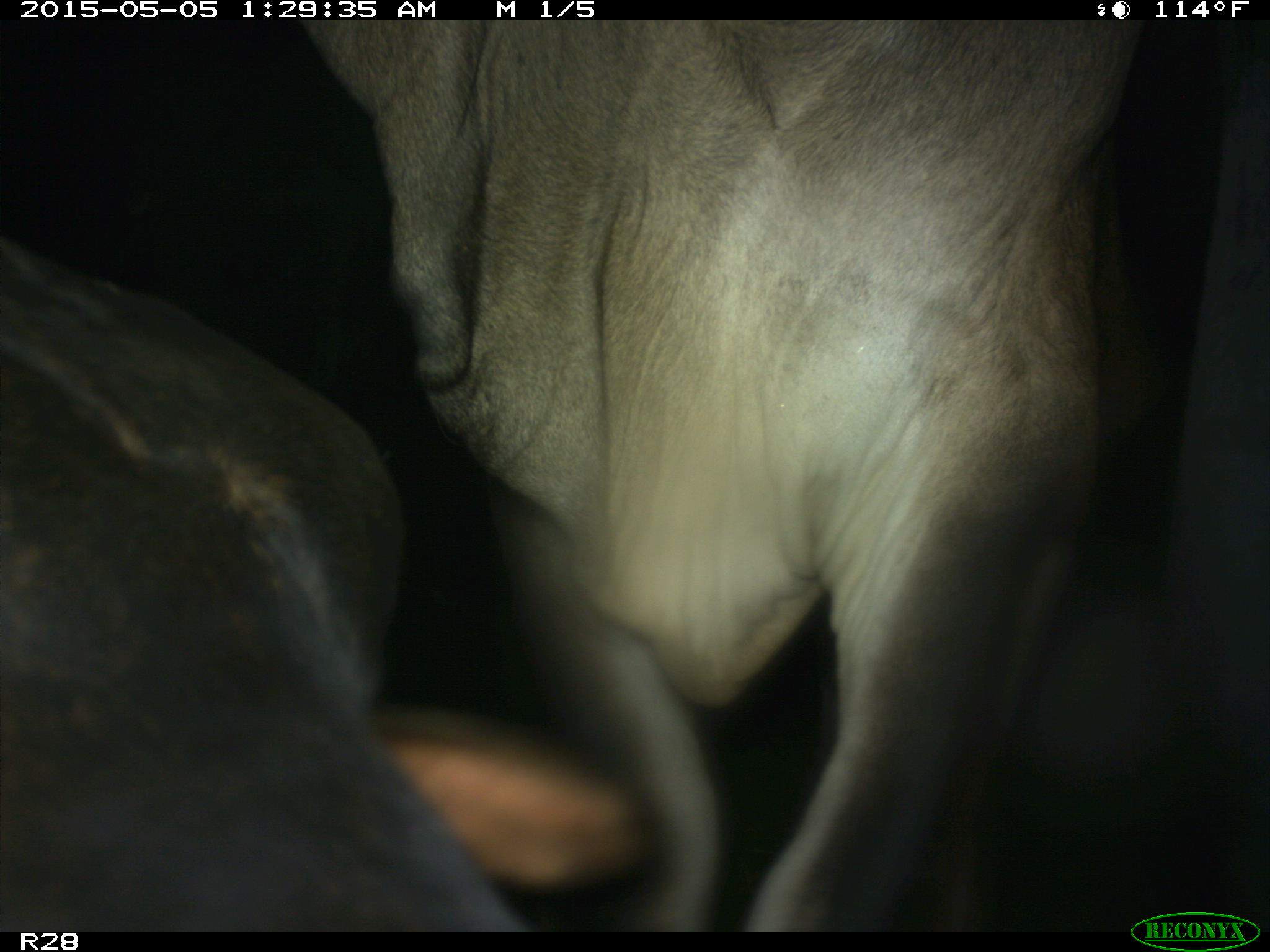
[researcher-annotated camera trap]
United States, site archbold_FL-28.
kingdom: Animalia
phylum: Chordata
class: Mammalia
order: Artiodactyla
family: Bovidae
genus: Bos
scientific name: Bos taurus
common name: domestic cow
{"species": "Bos taurus (domestic cow)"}